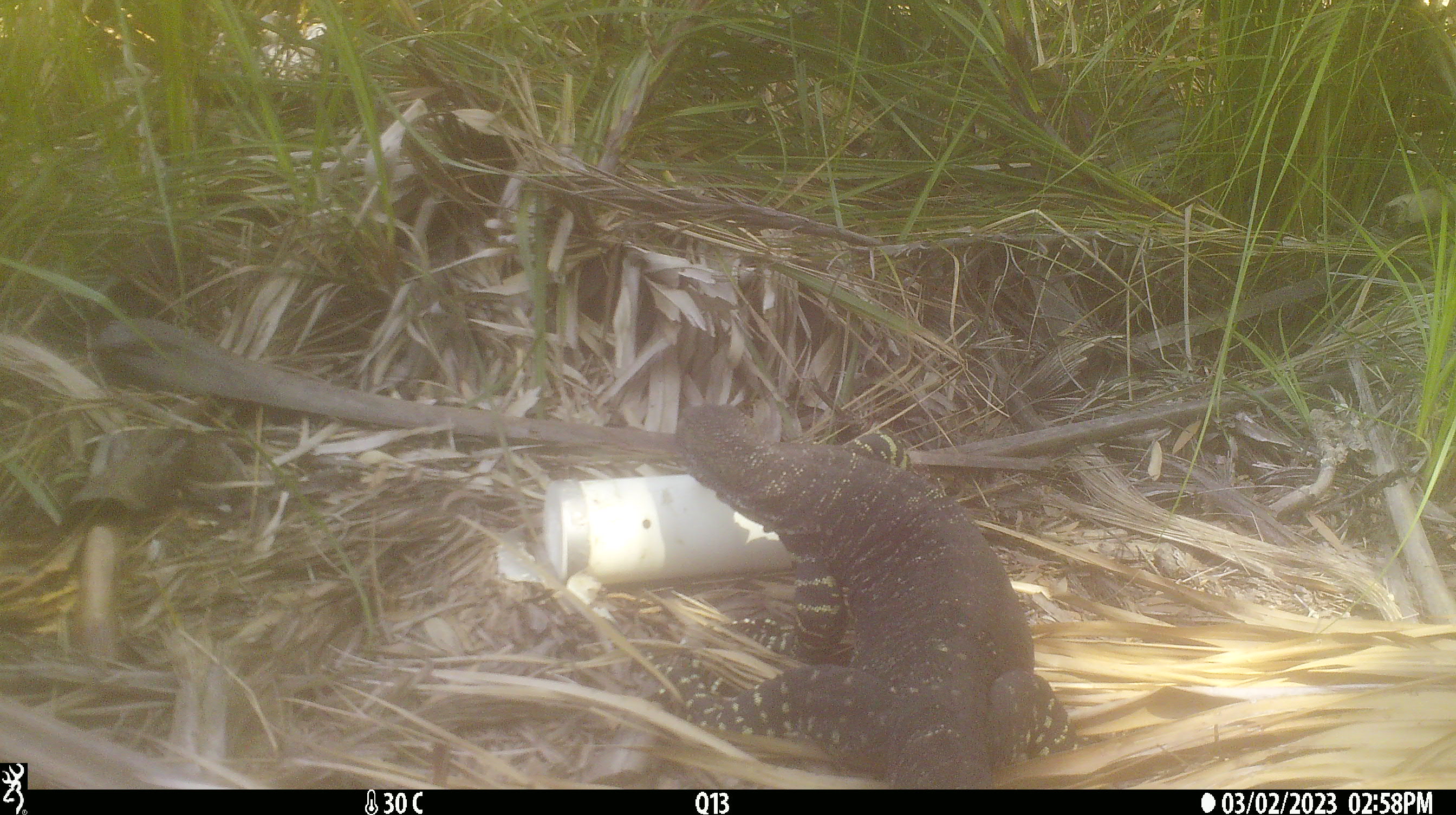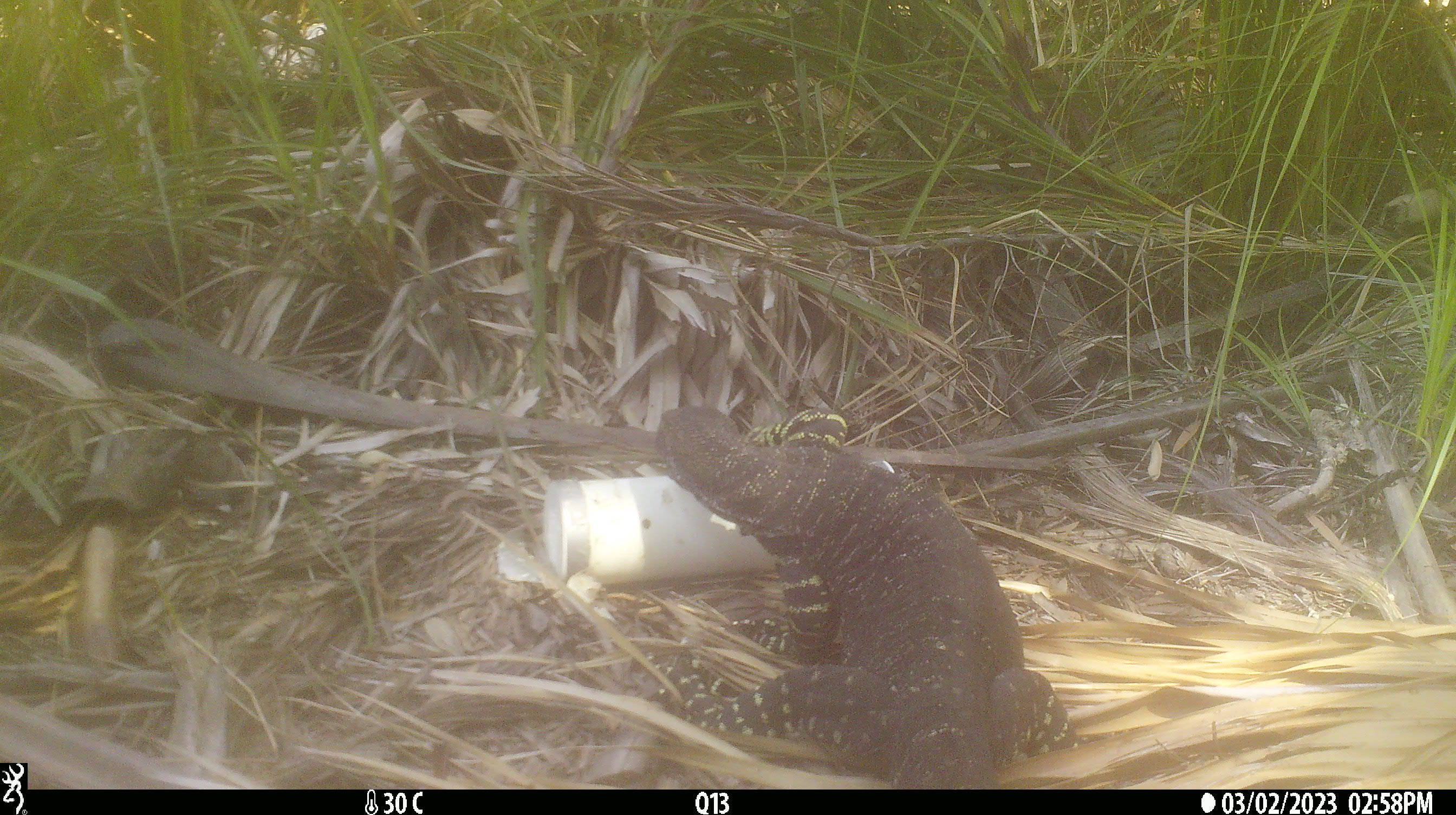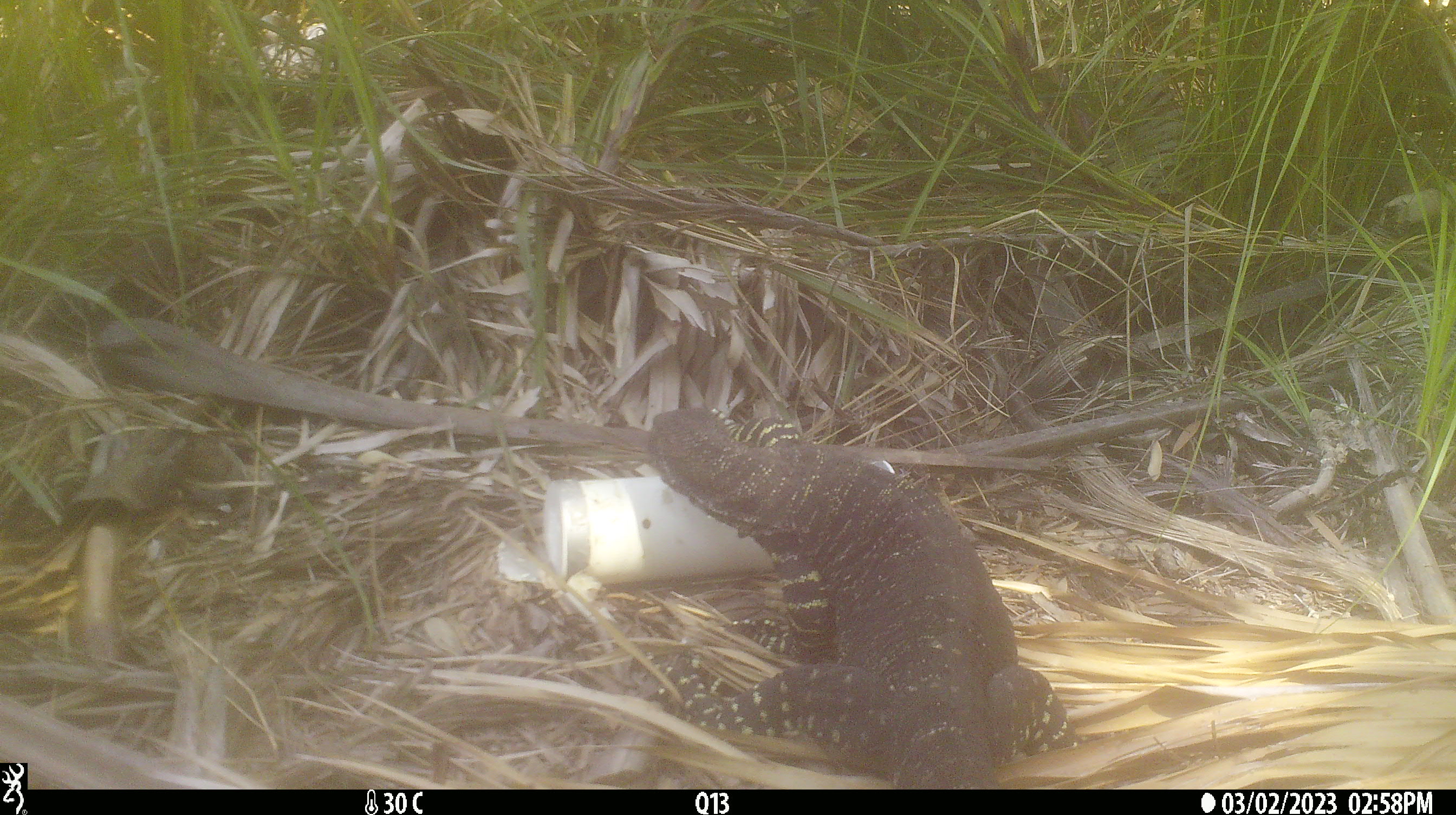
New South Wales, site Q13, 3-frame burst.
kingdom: Animalia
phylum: Chordata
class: Reptilia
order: Squamata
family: Varanidae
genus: Varanus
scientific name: Varanus varius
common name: lace monitor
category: goanna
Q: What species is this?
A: Goanna (lace monitor) (Varanus varius).